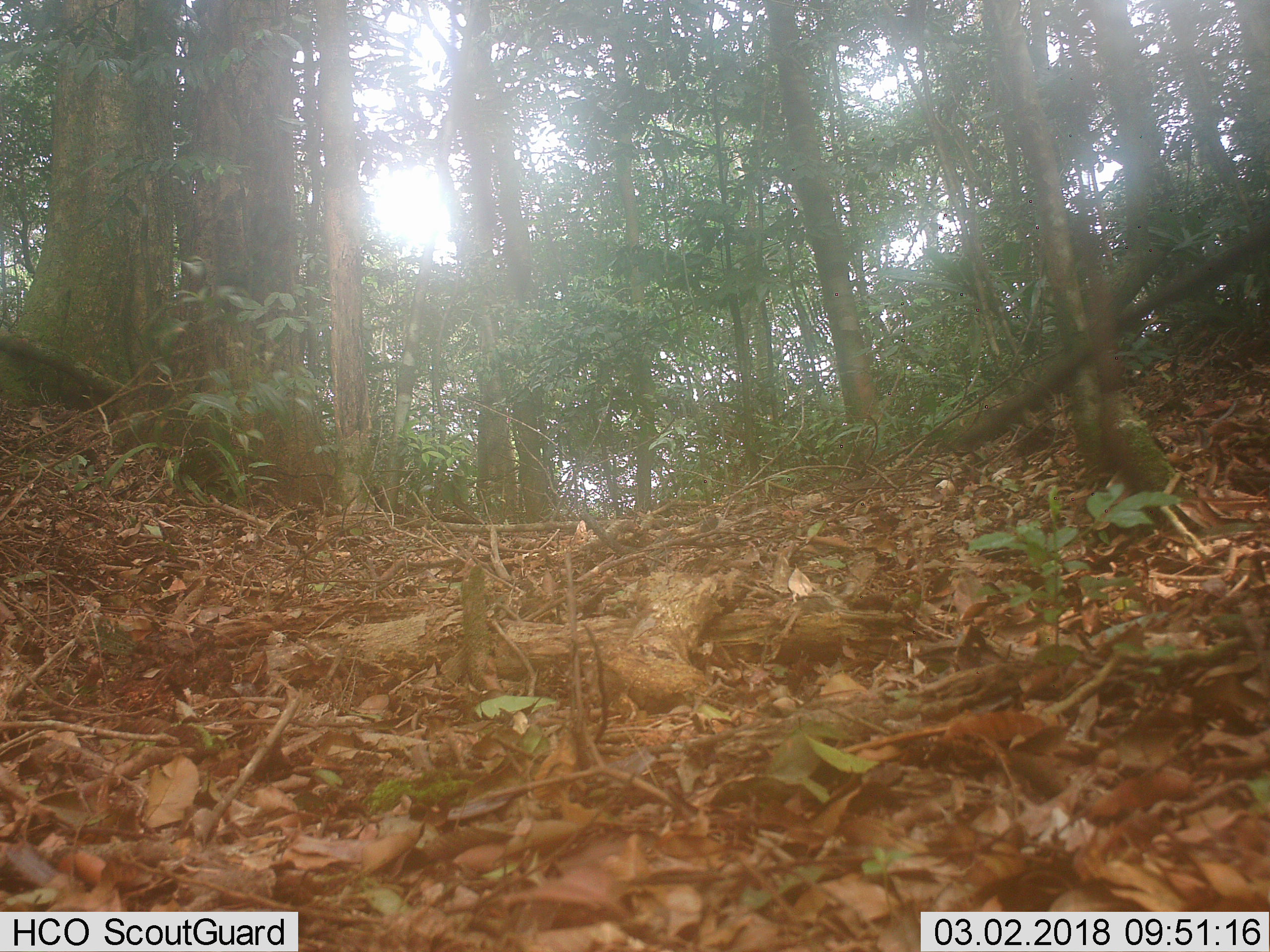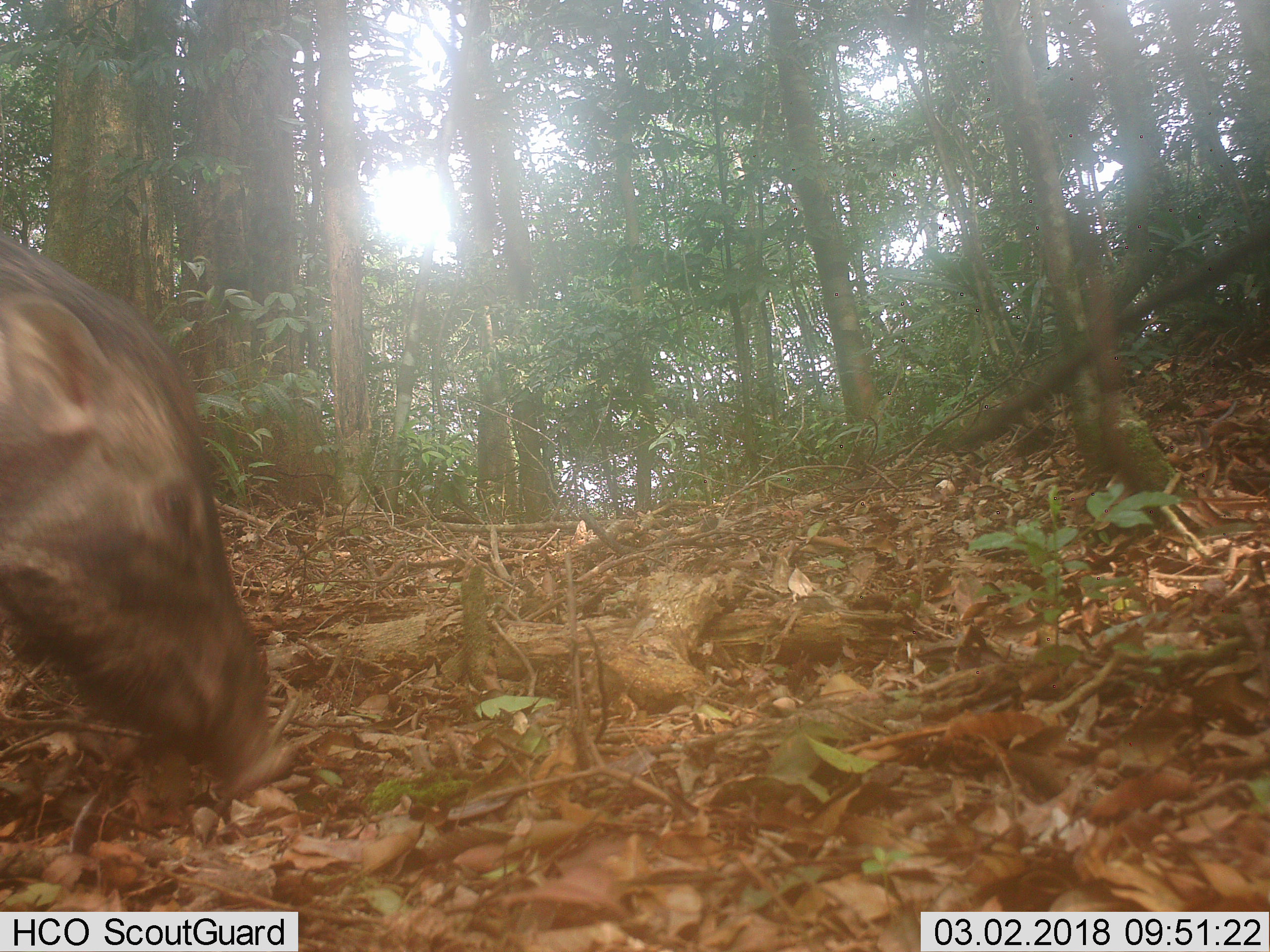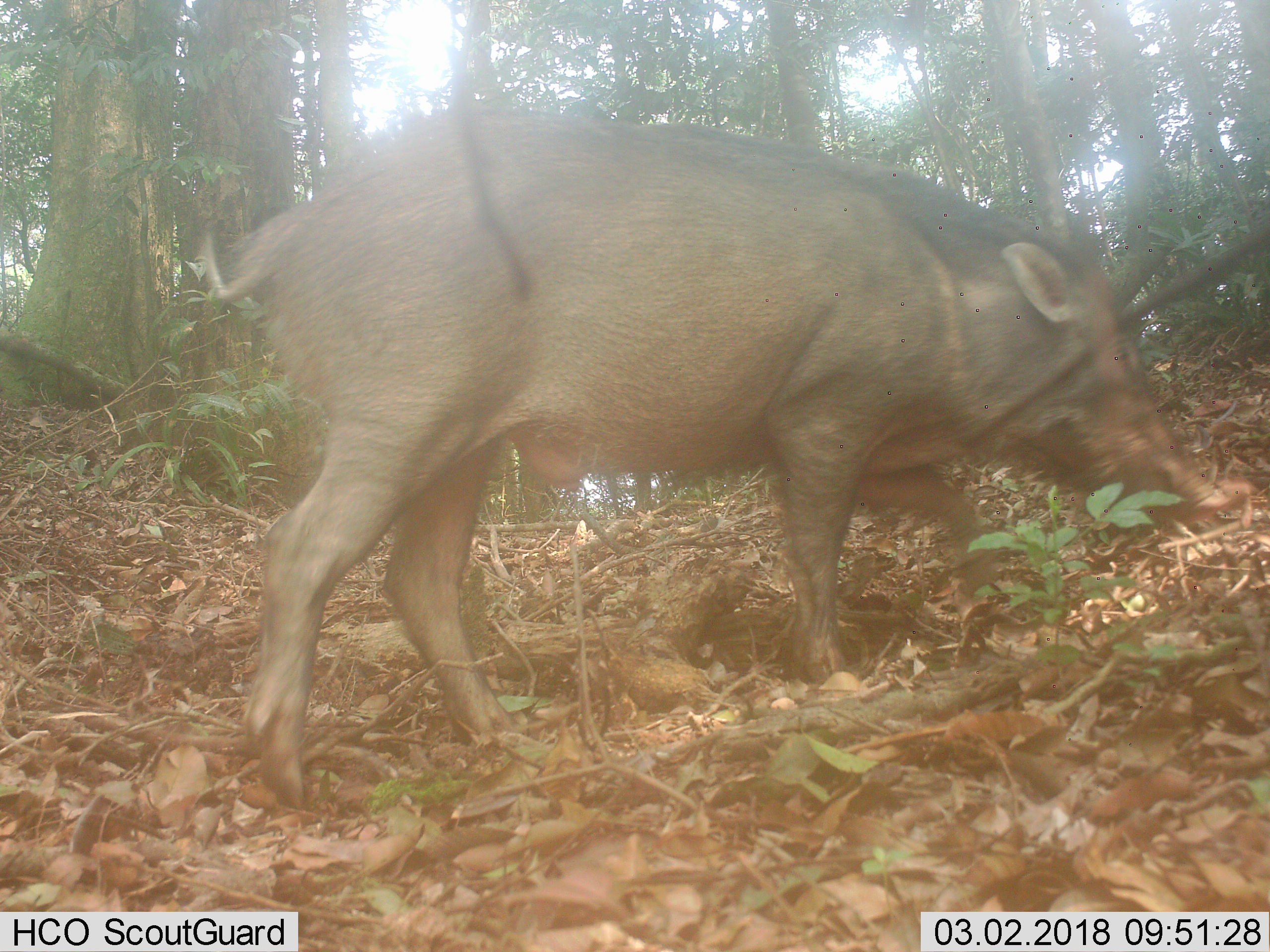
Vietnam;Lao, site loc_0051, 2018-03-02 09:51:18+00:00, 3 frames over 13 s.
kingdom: Animalia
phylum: Chordata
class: Mammalia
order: Artiodactyla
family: Suidae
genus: Sus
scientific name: Sus scrofa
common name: eurasian wild pig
Eurasian wild pig (Sus scrofa). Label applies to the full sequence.